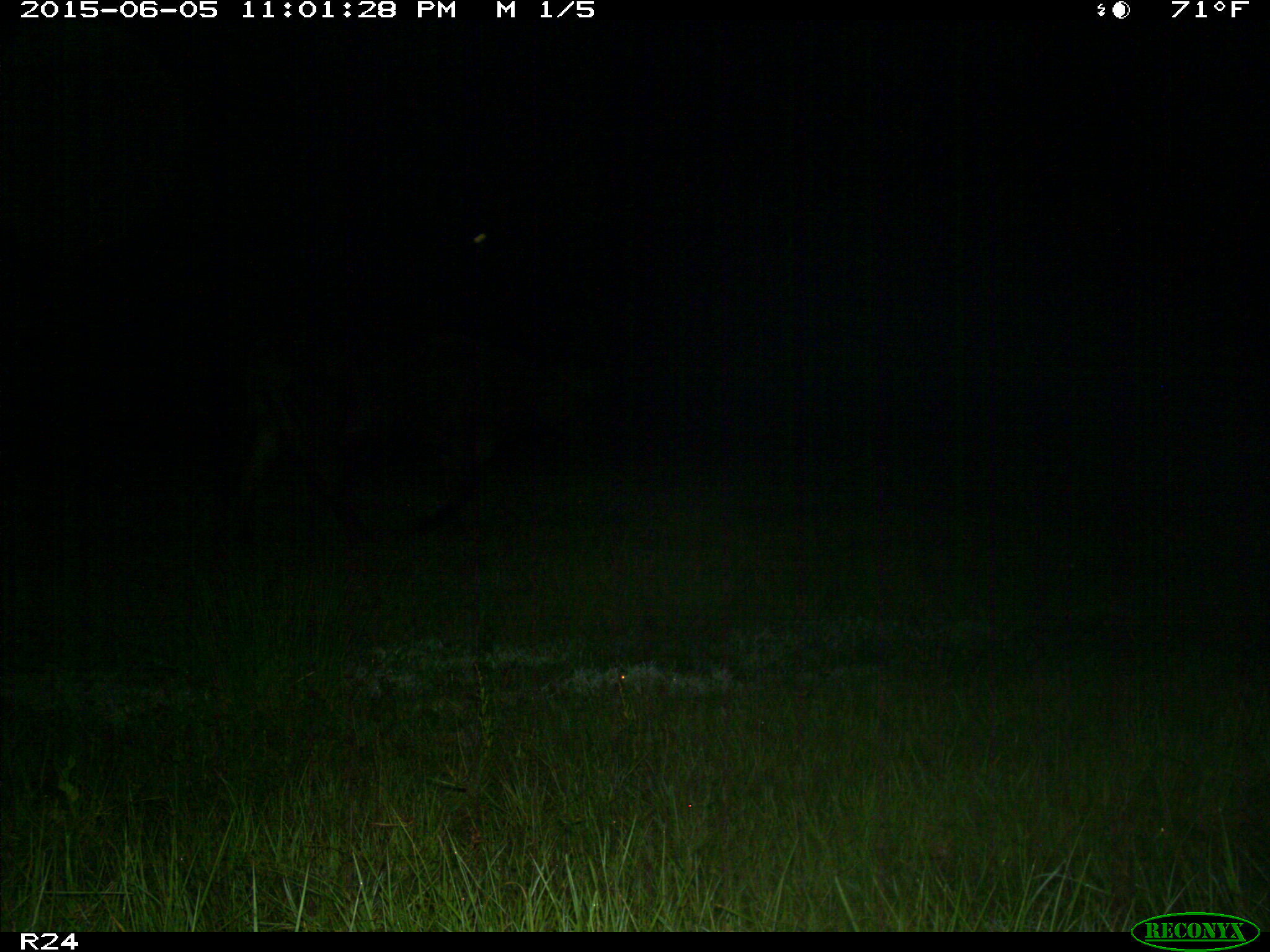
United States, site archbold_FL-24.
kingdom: Animalia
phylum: Chordata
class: Mammalia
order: Artiodactyla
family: Bovidae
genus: Bos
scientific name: Bos taurus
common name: domestic cow